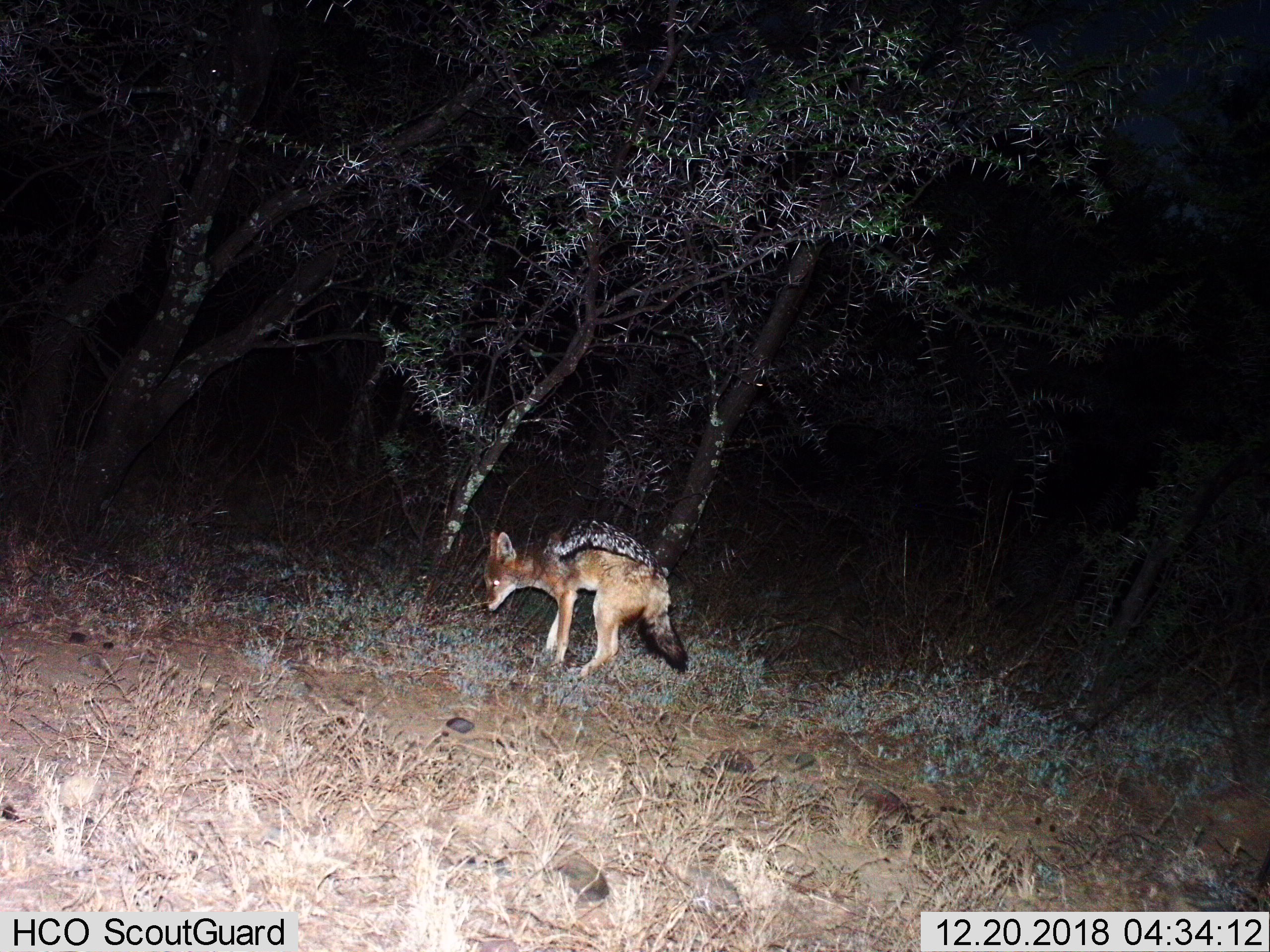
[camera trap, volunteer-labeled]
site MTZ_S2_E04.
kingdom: Animalia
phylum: Chordata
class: Mammalia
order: Carnivora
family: Canidae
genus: Lupulella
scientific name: Lupulella mesomelas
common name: black-backed jackal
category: jackalblackbacked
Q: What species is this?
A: Jackalblackbacked (black-backed jackal) (Lupulella mesomelas).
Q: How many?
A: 1.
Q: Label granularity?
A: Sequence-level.